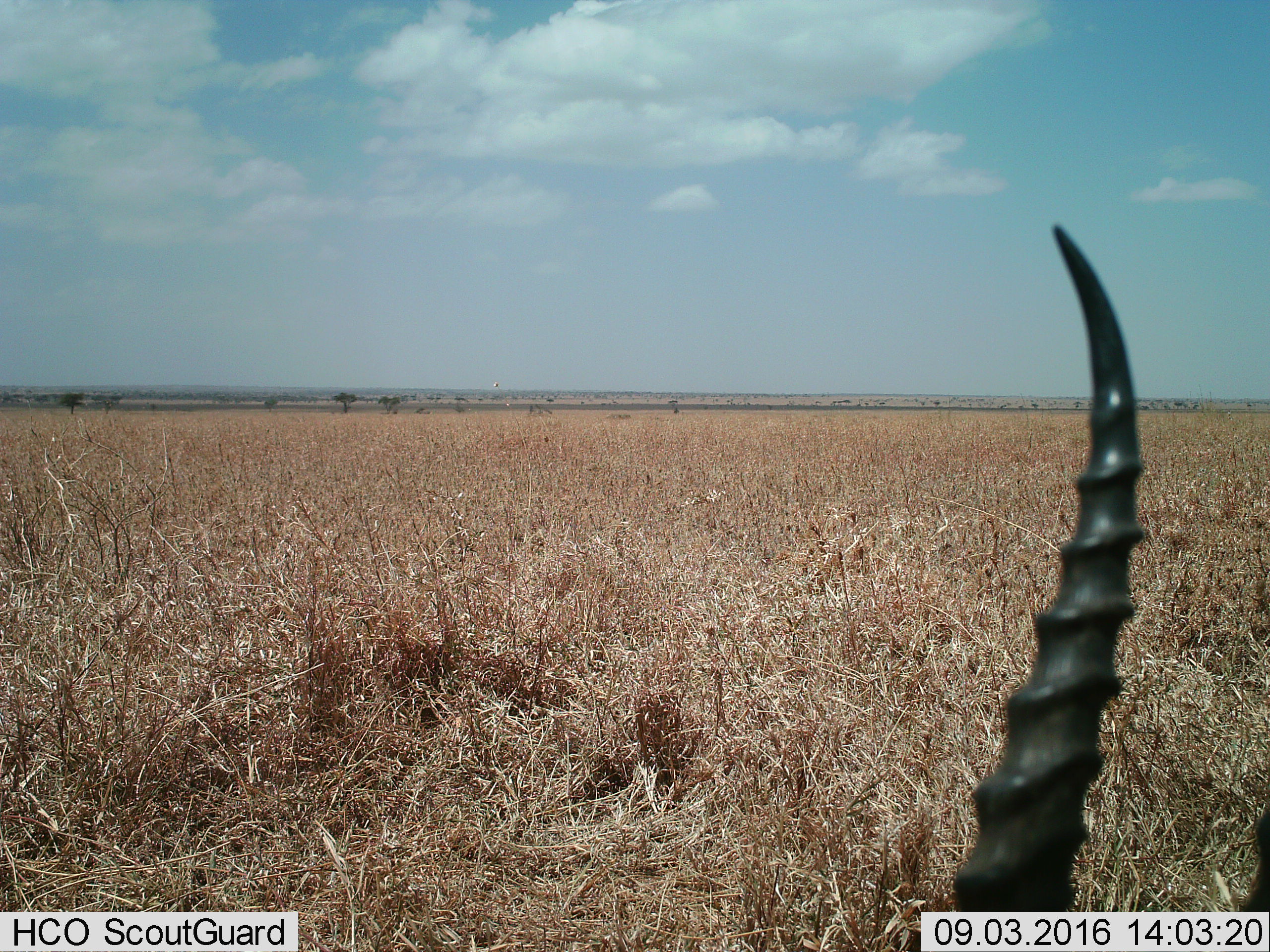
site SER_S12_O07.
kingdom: Animalia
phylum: Chordata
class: Mammalia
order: Artiodactyla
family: Bovidae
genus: Eudorcas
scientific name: Eudorcas thomsonii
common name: thomson's gazelle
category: gazellethomsons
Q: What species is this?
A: Gazellethomsons (thomson's gazelle) (Eudorcas thomsonii).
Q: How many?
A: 1.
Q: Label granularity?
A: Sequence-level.